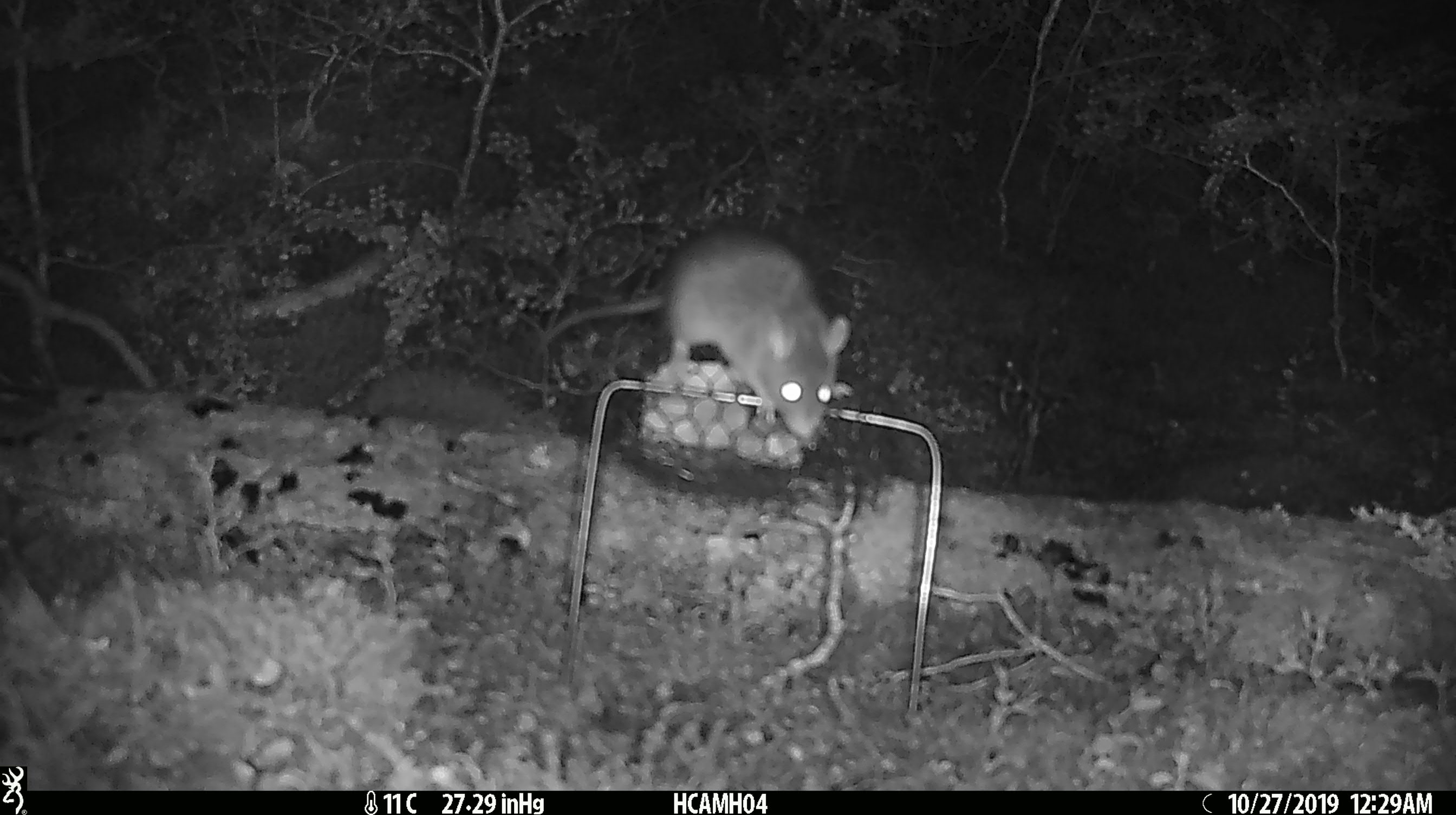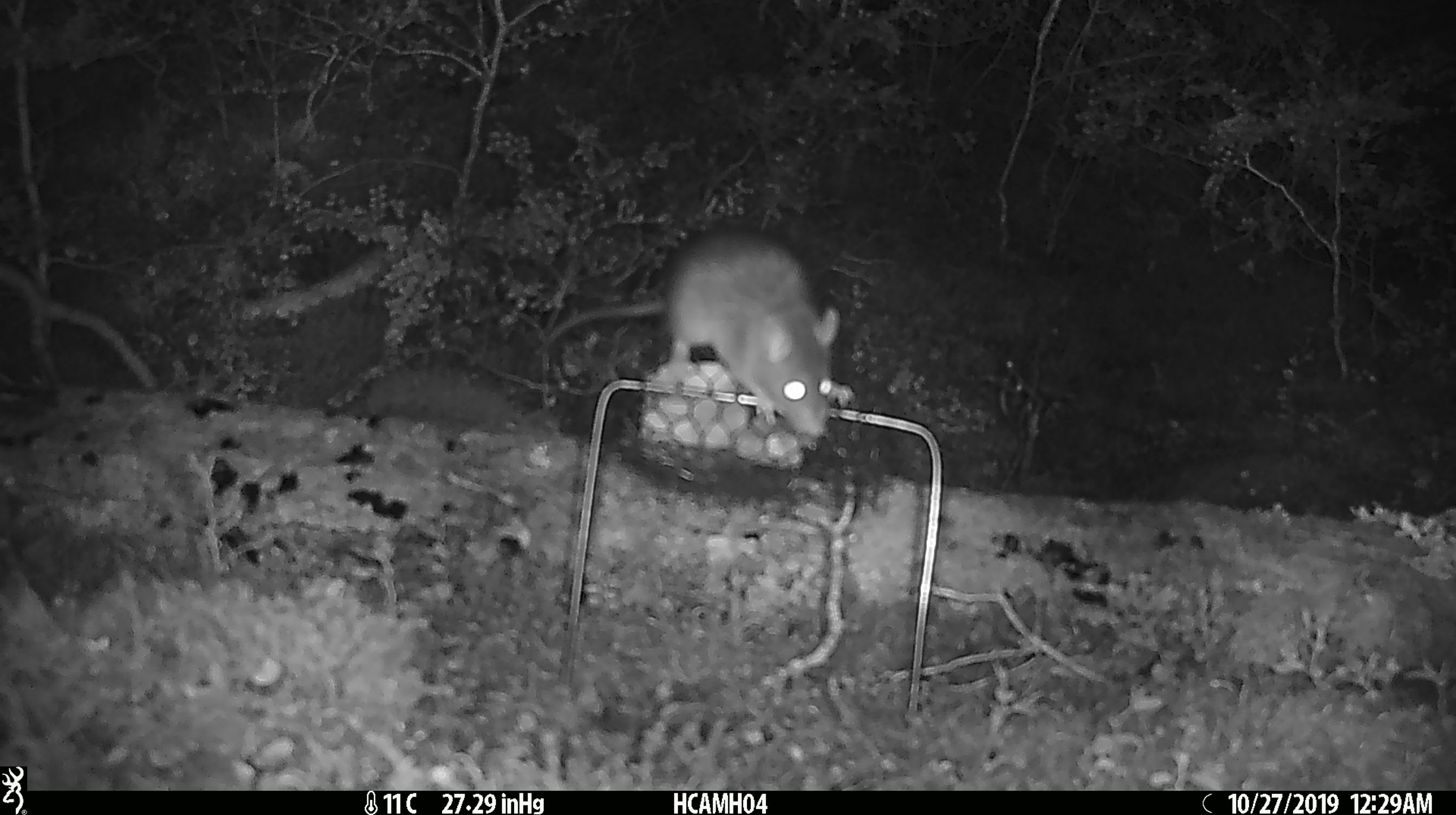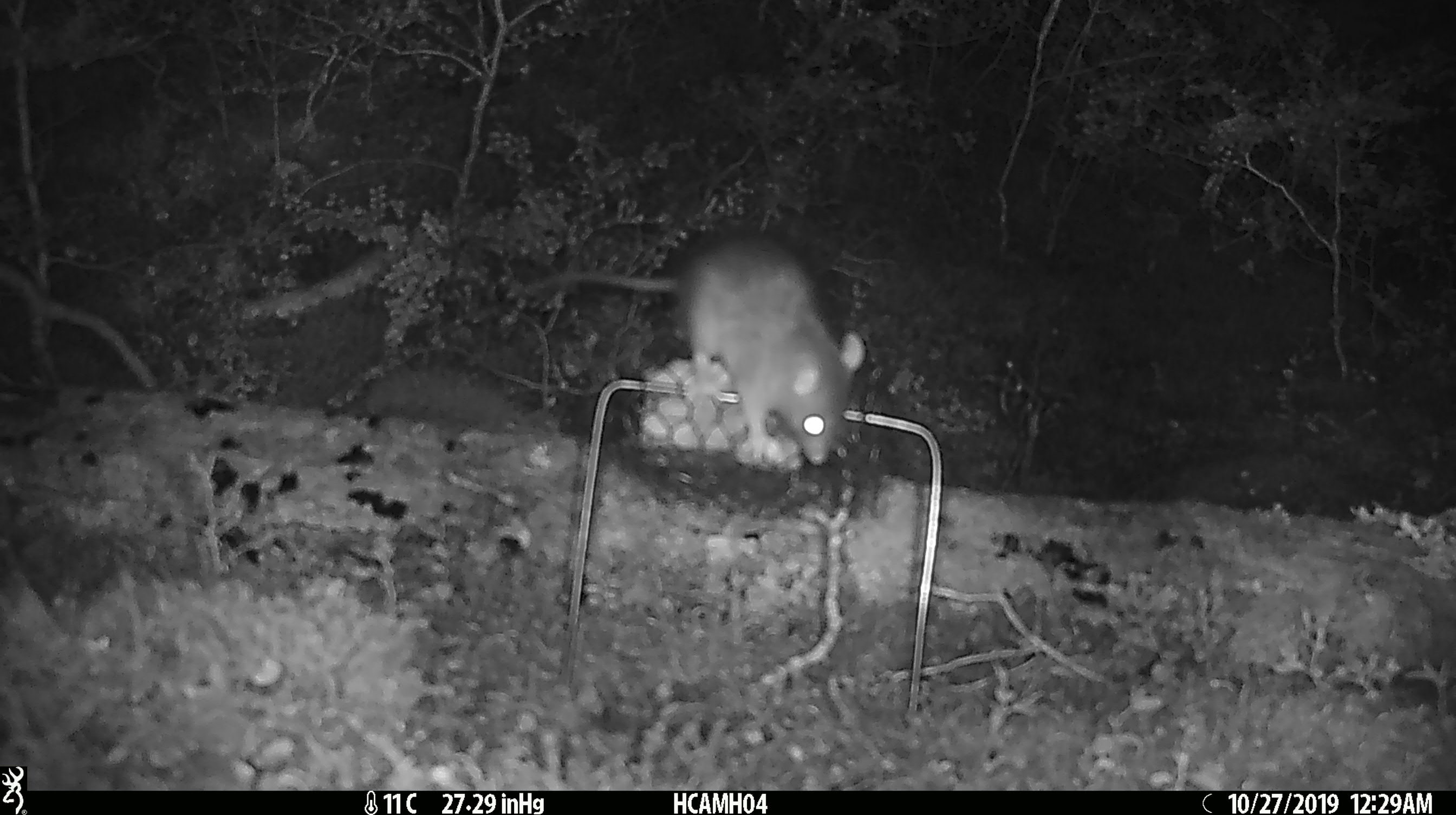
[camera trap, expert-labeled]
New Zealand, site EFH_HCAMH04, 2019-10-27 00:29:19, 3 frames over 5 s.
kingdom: Animalia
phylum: Chordata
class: Mammalia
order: Rodentia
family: Muridae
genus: Rattus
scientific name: Rattus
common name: rat